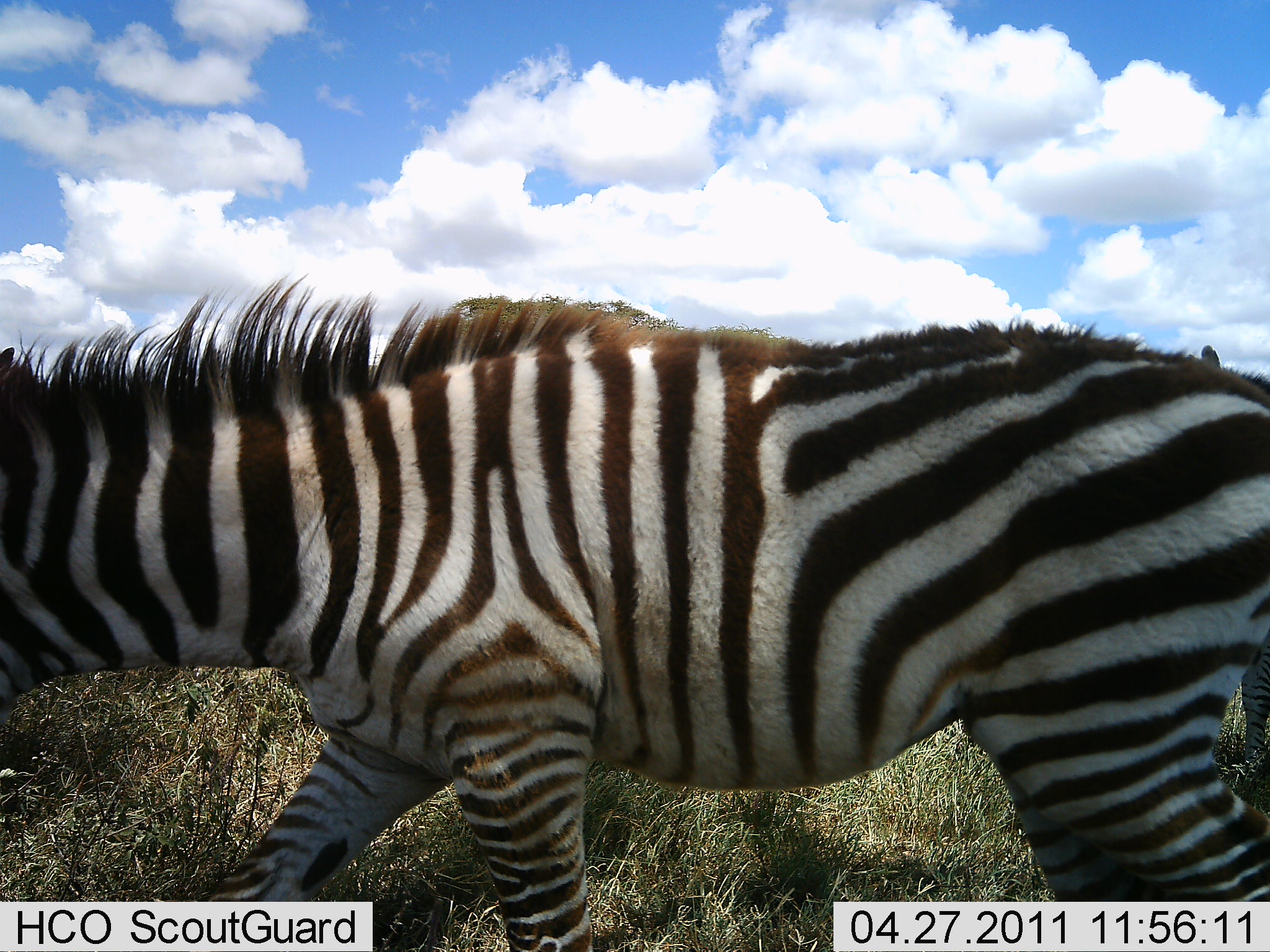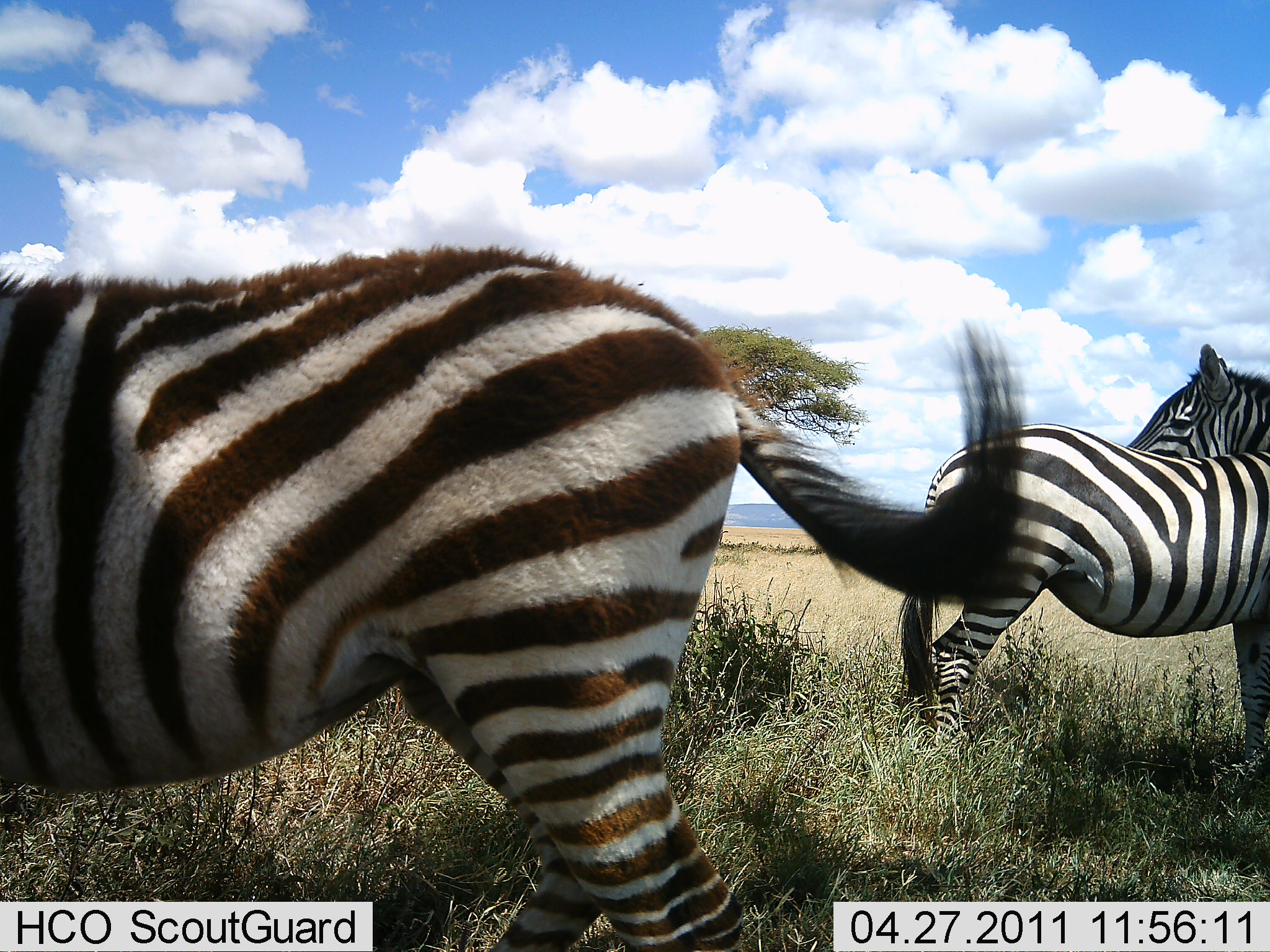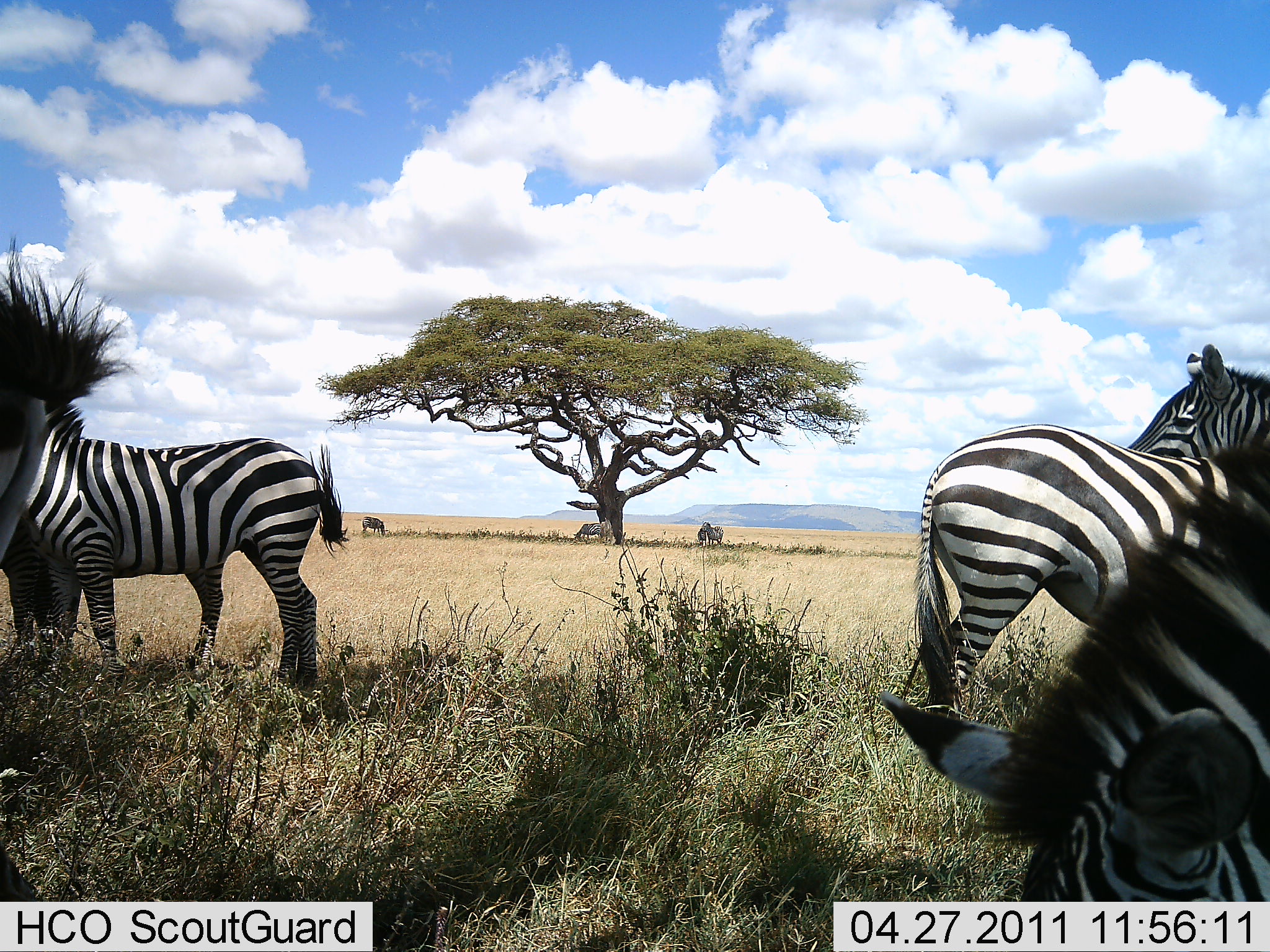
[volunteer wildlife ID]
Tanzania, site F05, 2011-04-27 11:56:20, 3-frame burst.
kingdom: Animalia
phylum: Chordata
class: Mammalia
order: Perissodactyla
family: Equidae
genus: Equus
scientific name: Equus quagga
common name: plains zebra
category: zebra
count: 6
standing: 62%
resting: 0%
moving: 62%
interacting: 8%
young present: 8%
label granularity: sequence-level